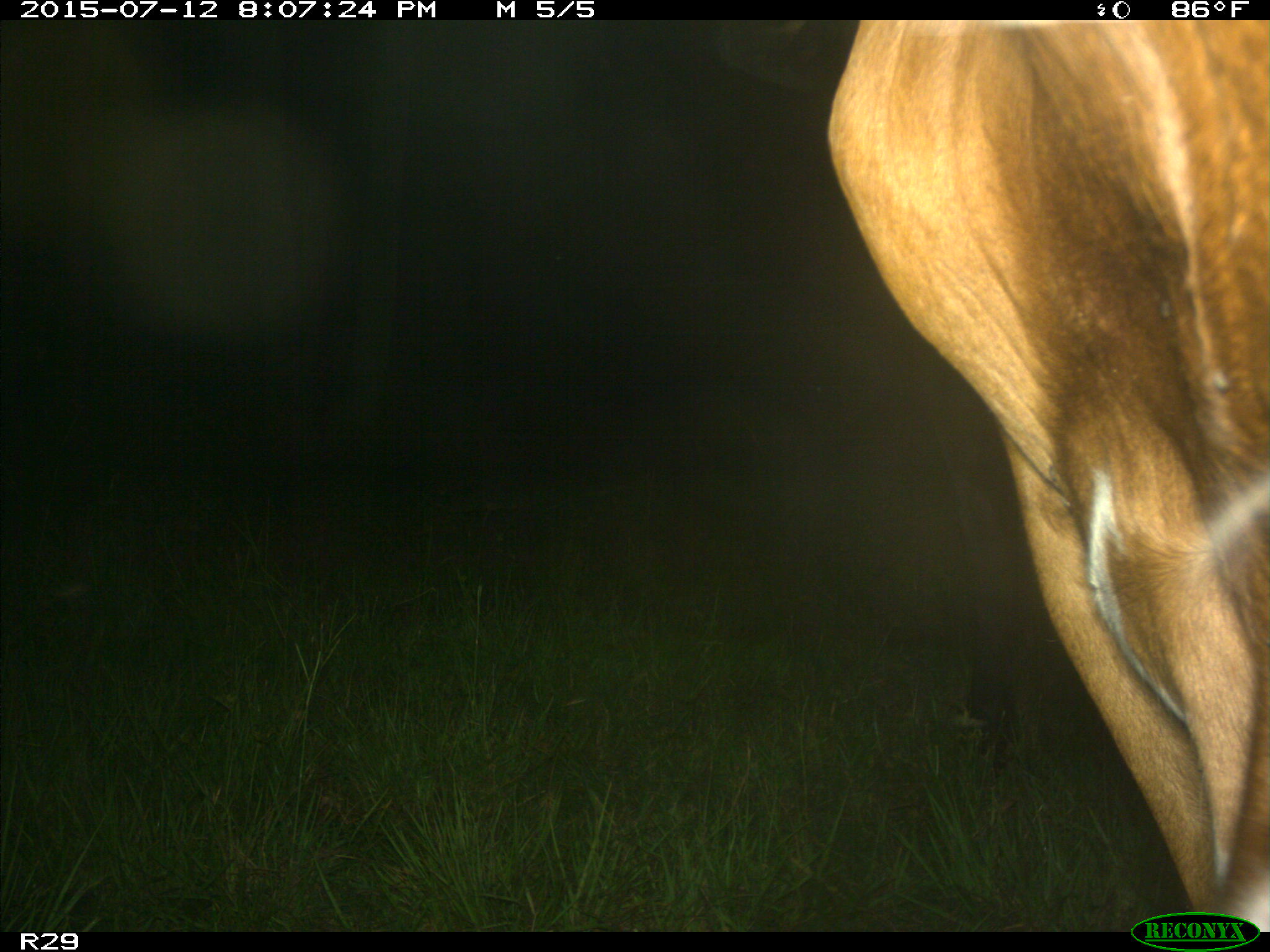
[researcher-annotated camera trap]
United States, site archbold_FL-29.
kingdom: Animalia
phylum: Chordata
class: Mammalia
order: Artiodactyla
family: Bovidae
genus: Bos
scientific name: Bos taurus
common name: domestic cow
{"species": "Bos taurus (domestic cow)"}